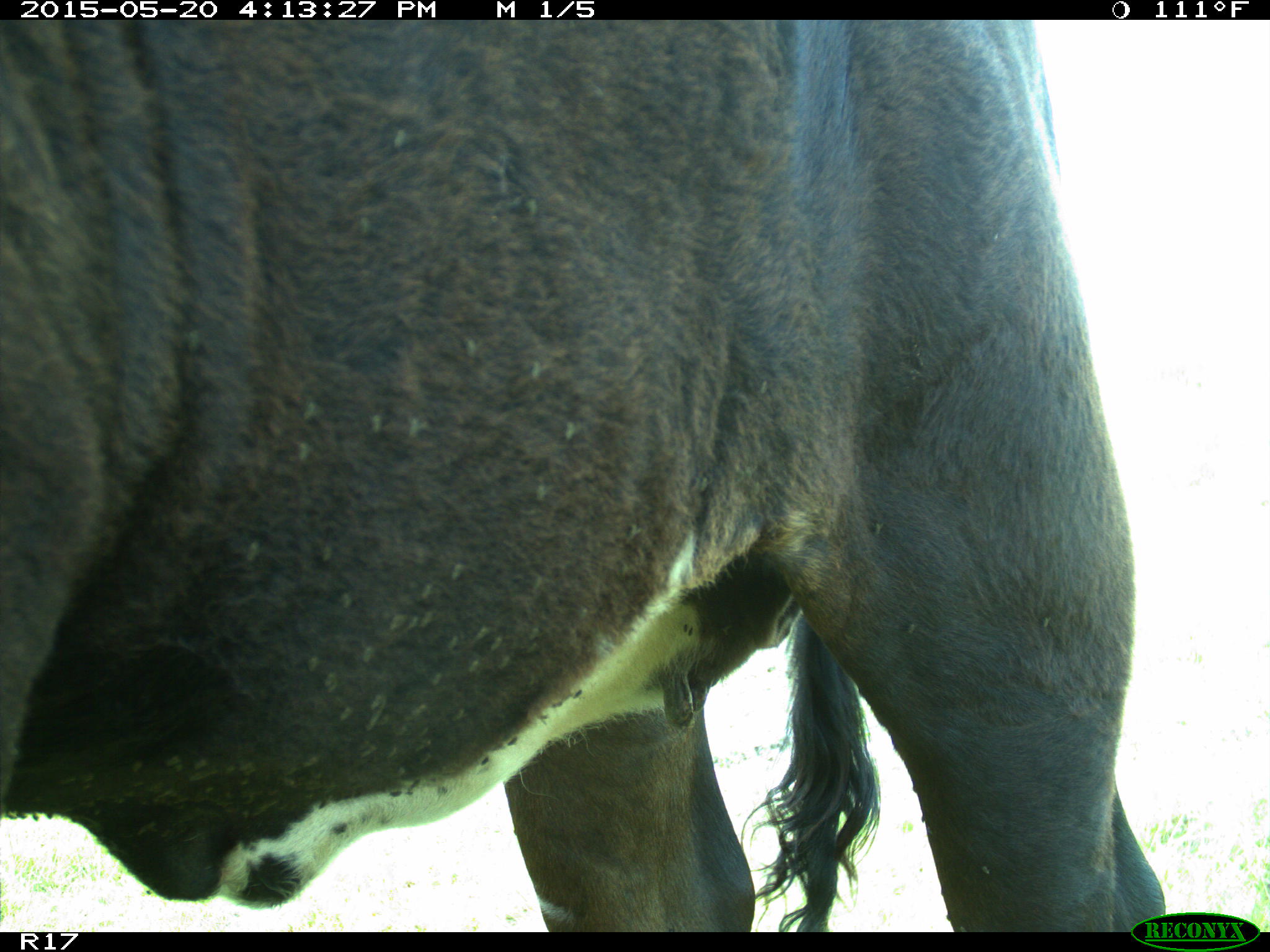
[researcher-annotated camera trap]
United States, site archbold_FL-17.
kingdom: Animalia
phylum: Chordata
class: Mammalia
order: Artiodactyla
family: Bovidae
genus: Bos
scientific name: Bos taurus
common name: domestic cow